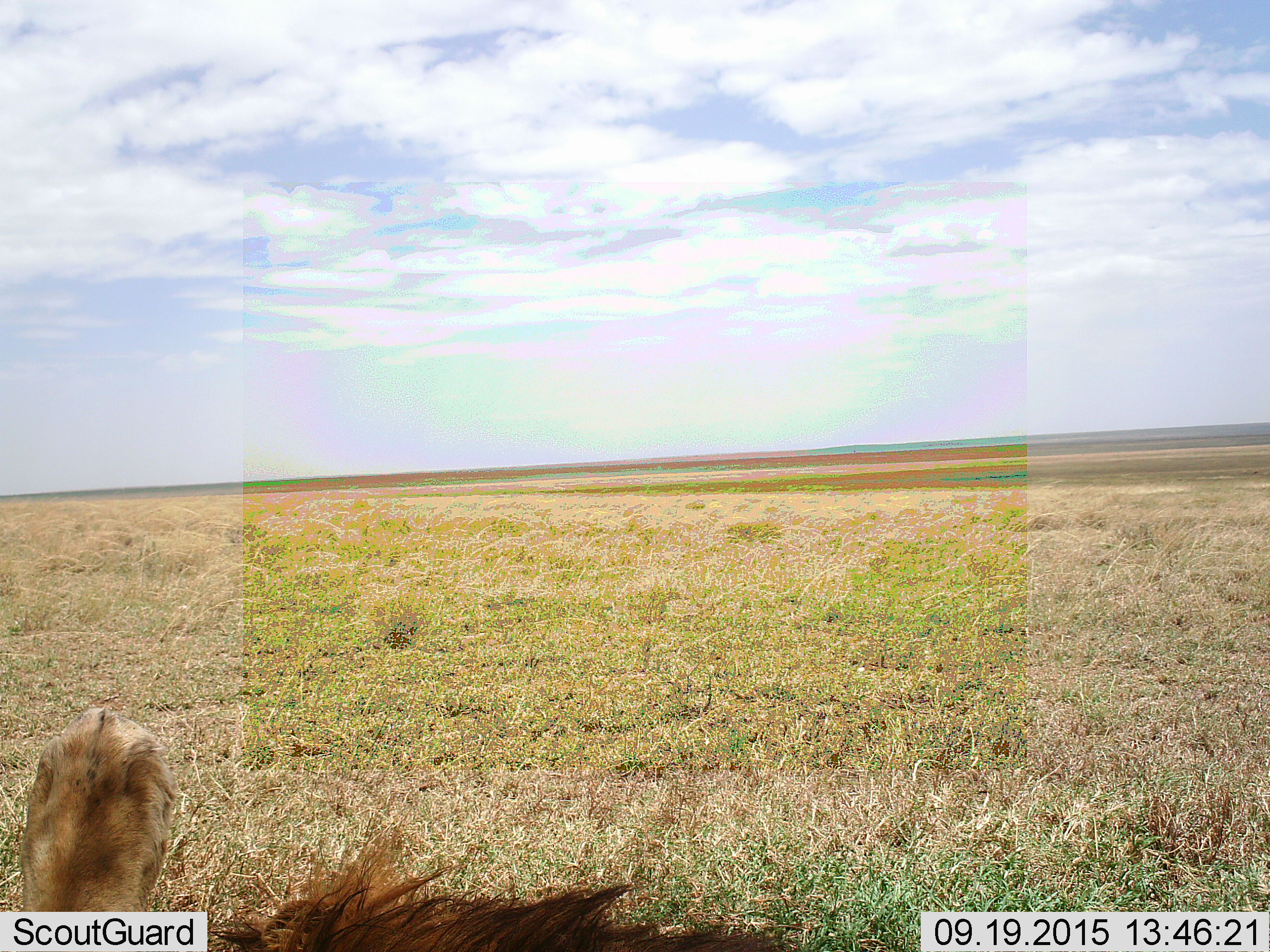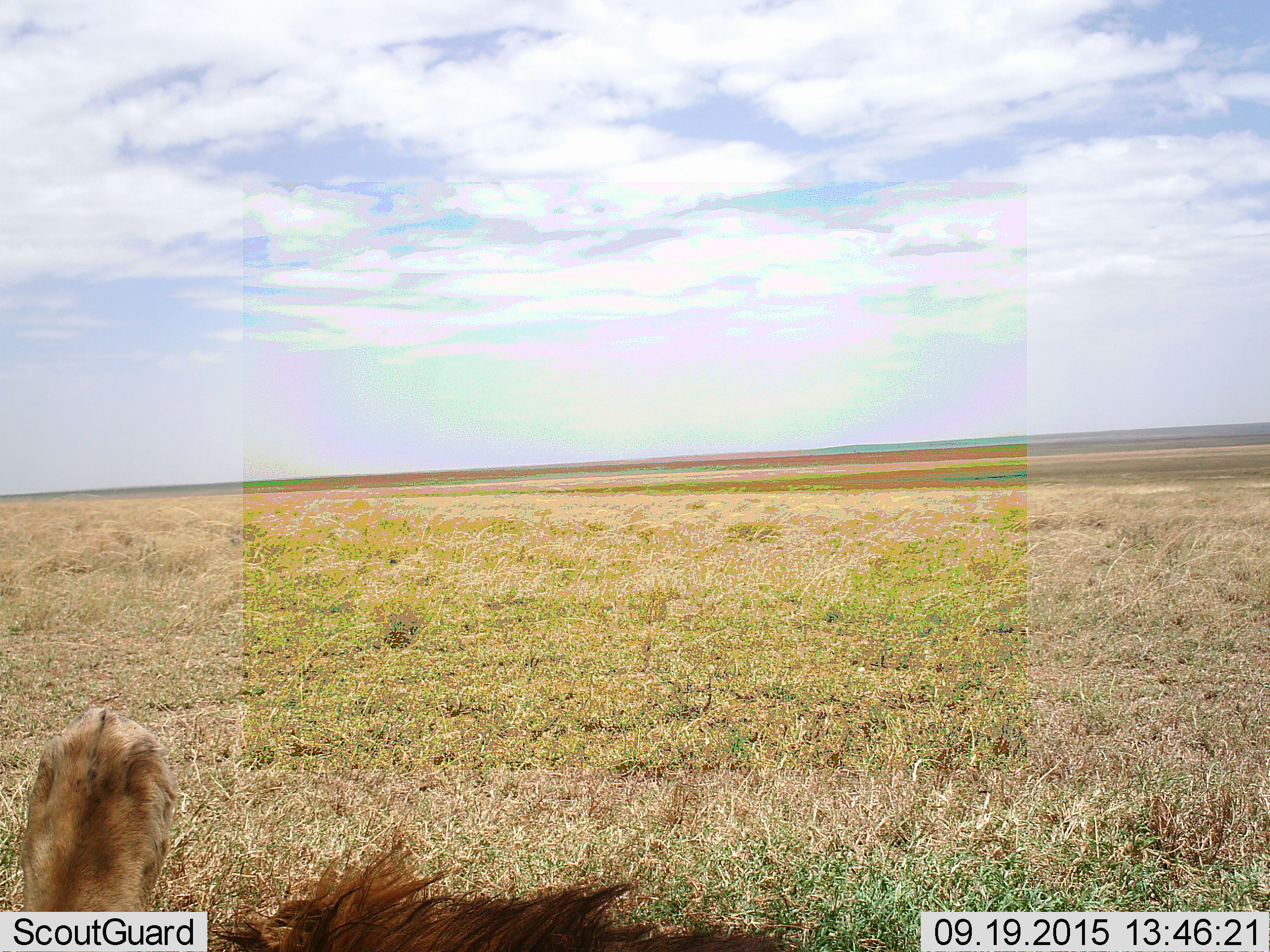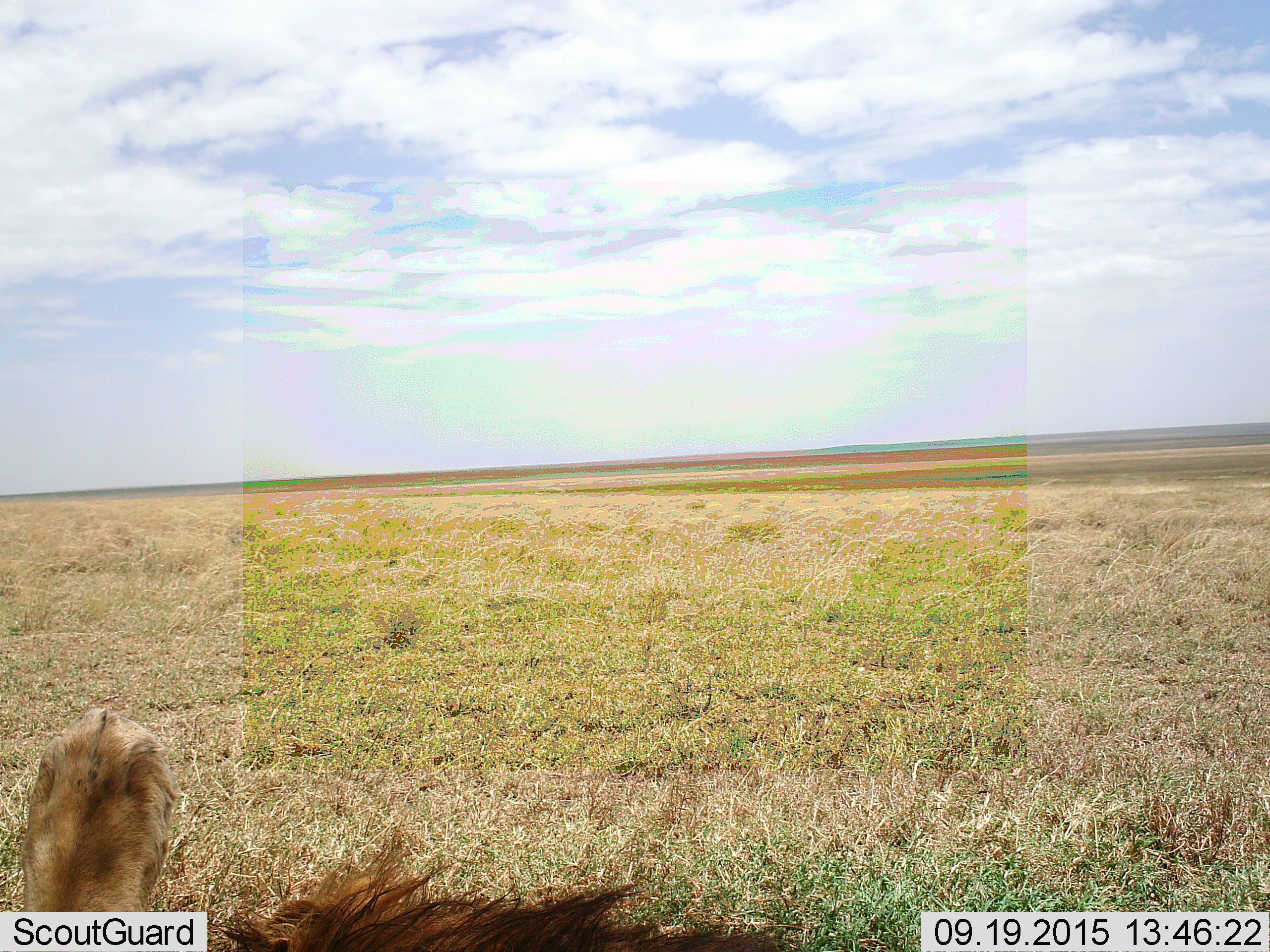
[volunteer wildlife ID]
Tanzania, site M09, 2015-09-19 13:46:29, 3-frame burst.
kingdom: Animalia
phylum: Chordata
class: Mammalia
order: Carnivora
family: Felidae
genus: Panthera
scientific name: Panthera leo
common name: lion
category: lionmale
Lionmale (lion) (Panthera leo), count 1. Behavior (volunteer vote fractions): standing 0%, resting 100%, moving 0%, interacting 0%. Young present (vote fraction): 0%. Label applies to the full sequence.